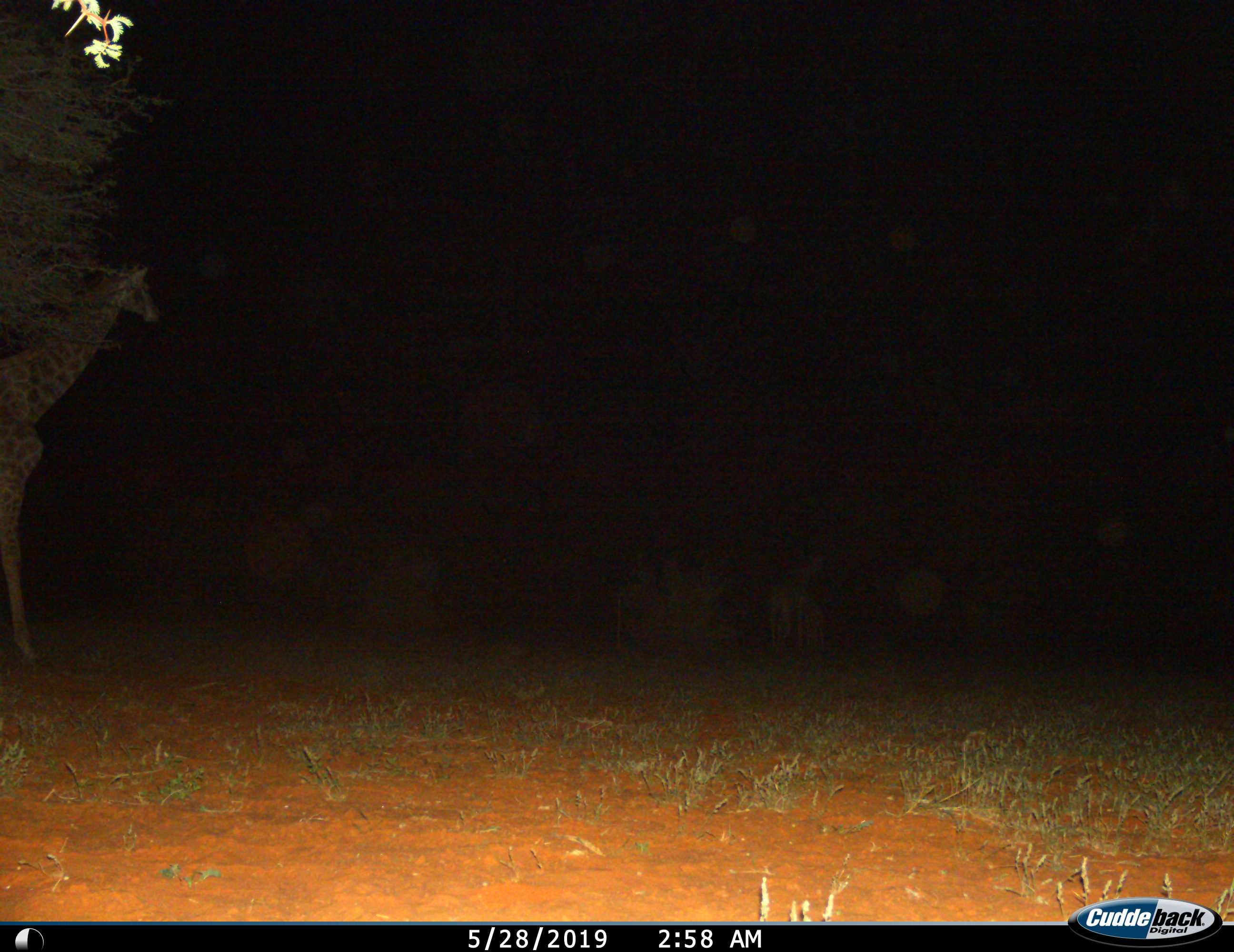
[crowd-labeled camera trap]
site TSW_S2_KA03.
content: unidentified animal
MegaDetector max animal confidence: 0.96